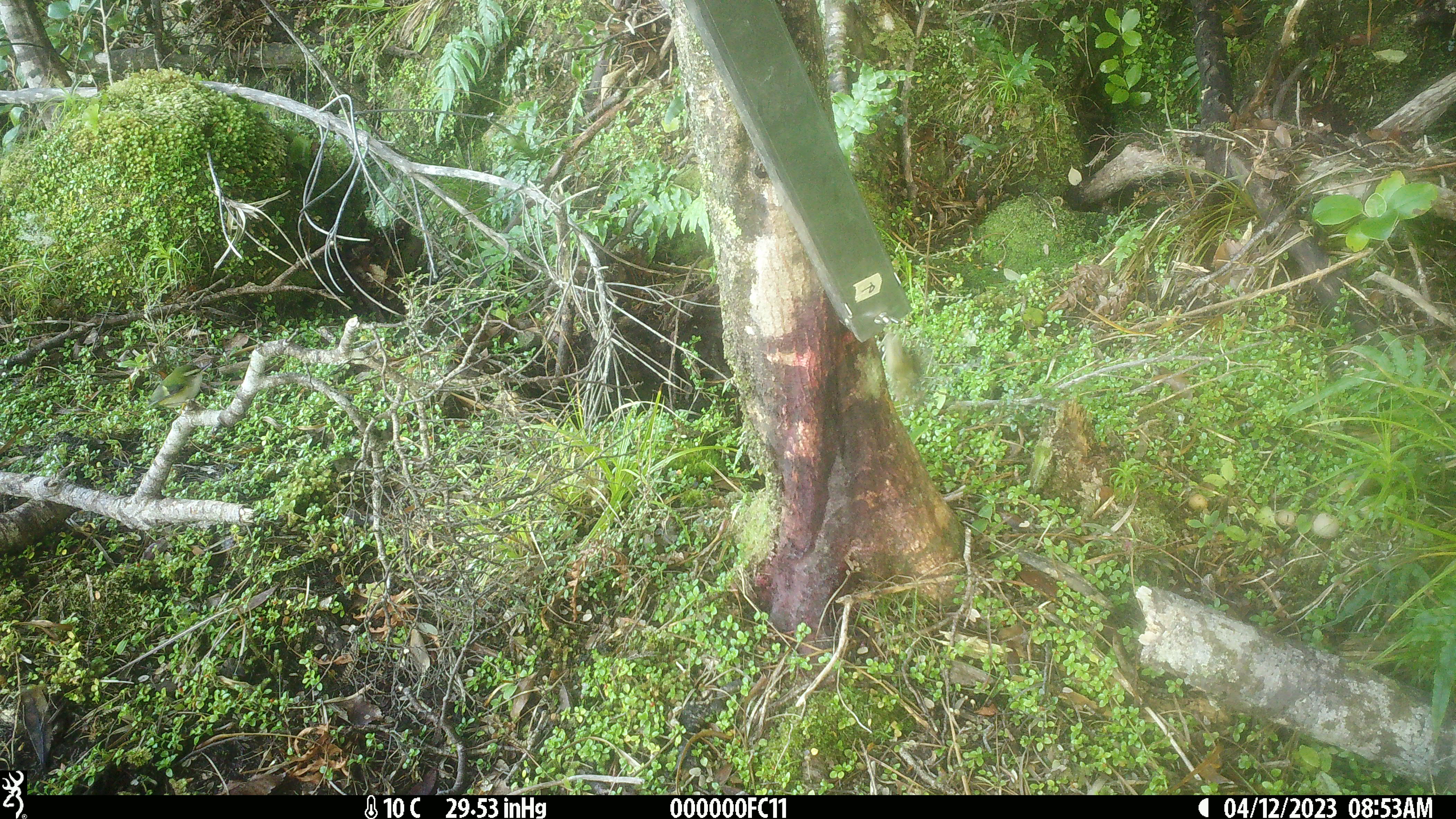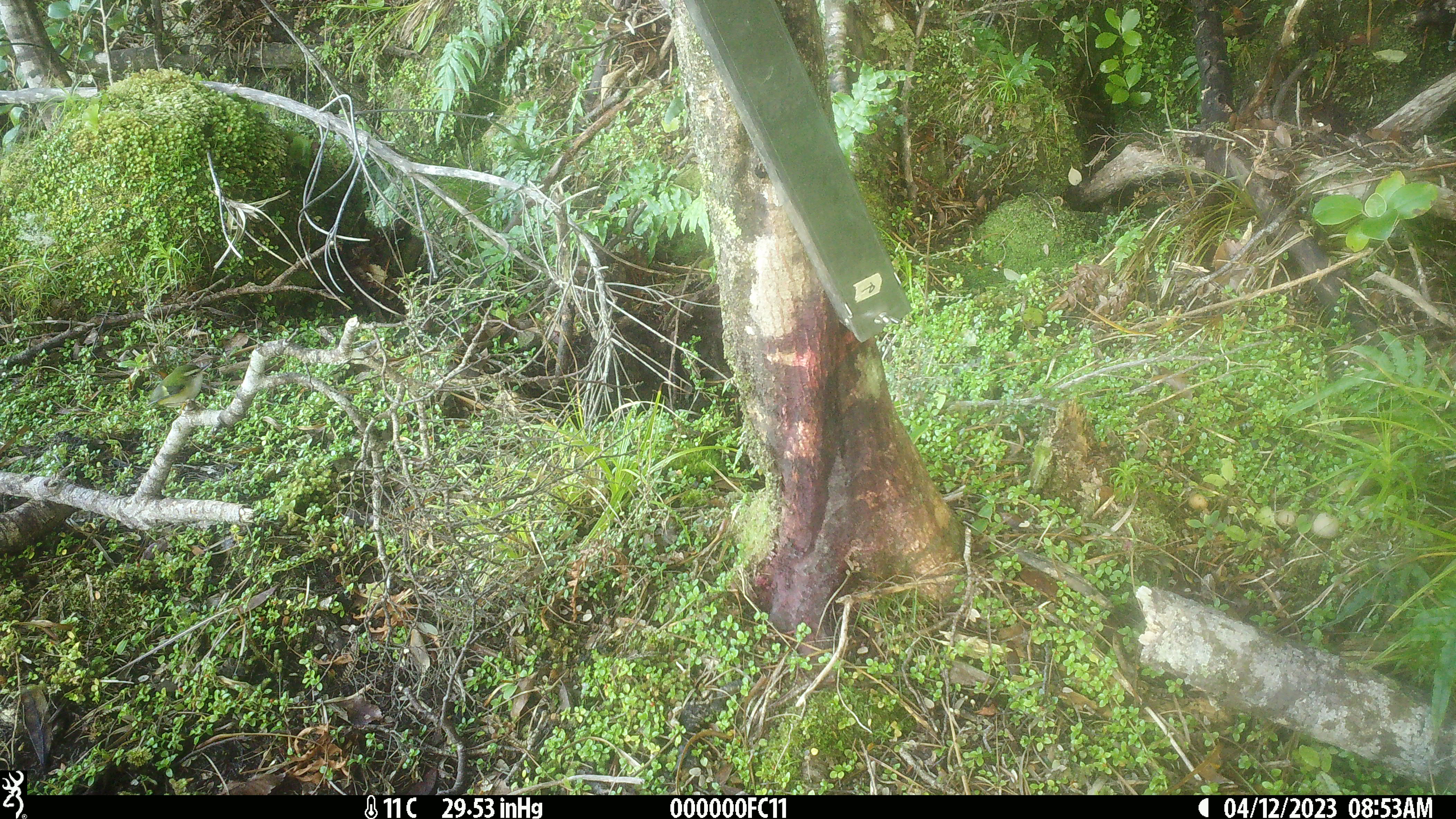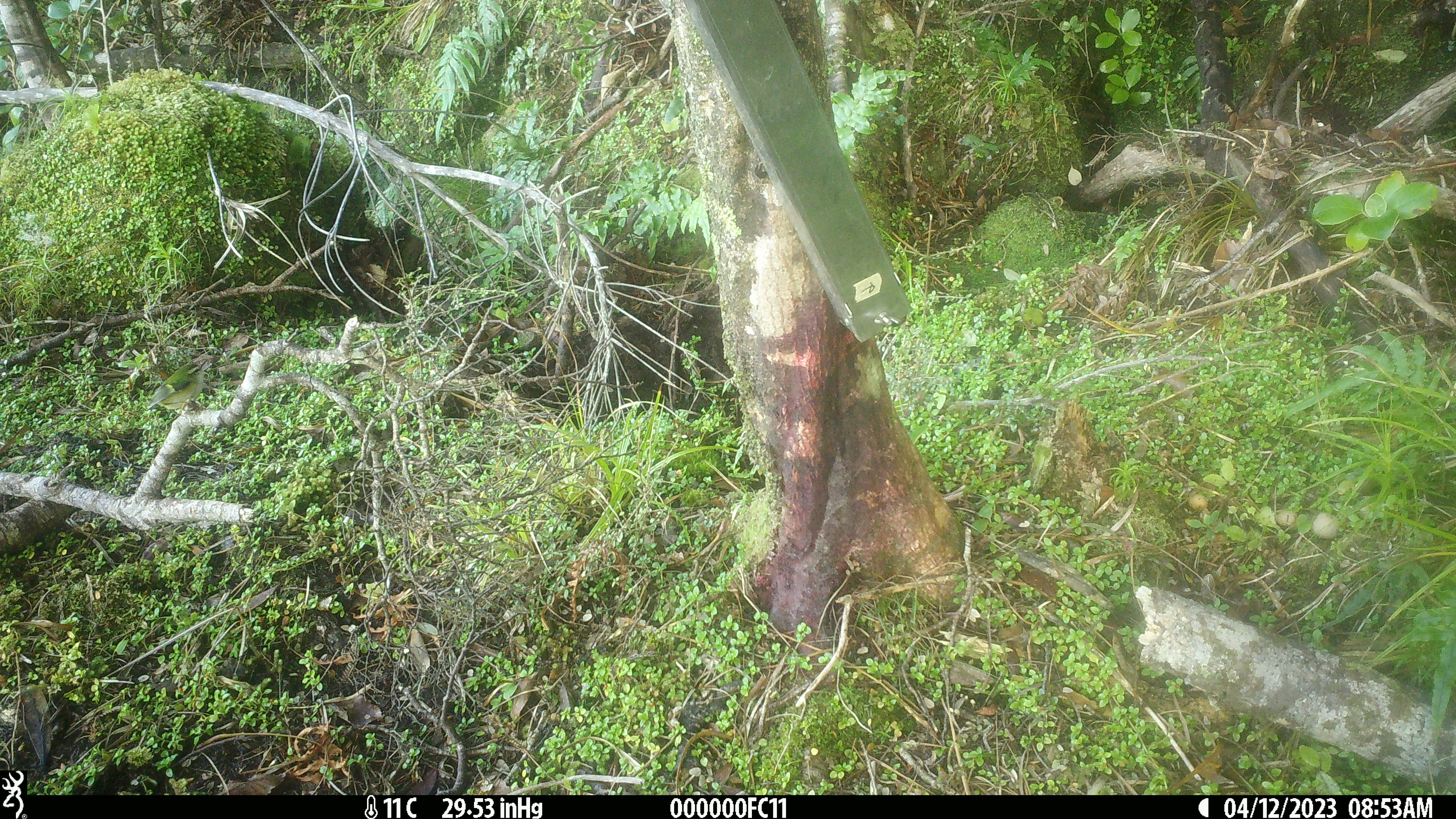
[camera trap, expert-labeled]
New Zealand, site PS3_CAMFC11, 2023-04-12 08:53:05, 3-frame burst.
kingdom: Animalia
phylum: Chordata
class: Aves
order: Passeriformes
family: Acanthisittidae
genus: Acanthisitta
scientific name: Acanthisitta chloris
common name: rifleman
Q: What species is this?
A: Rifleman (Acanthisitta chloris).